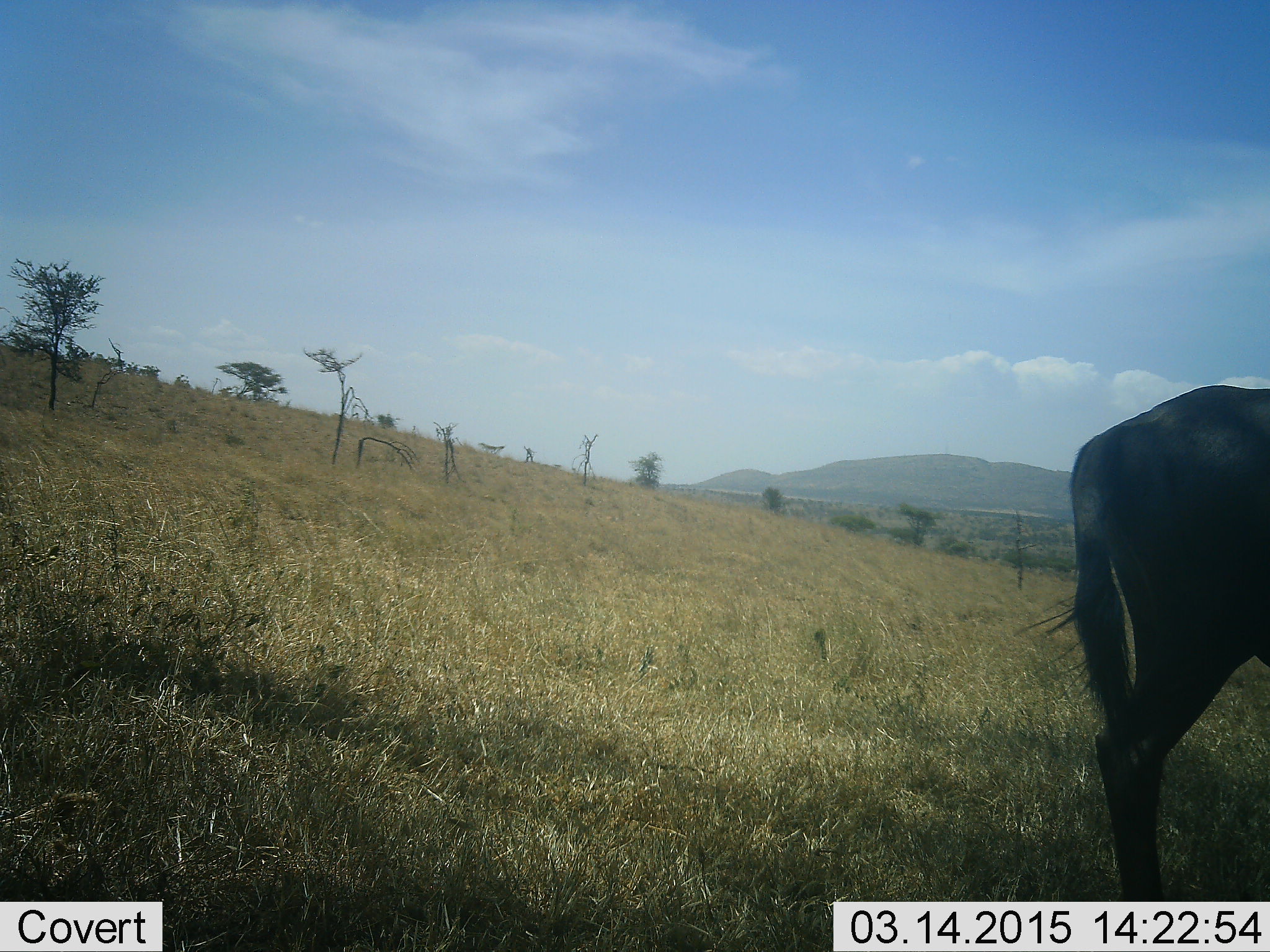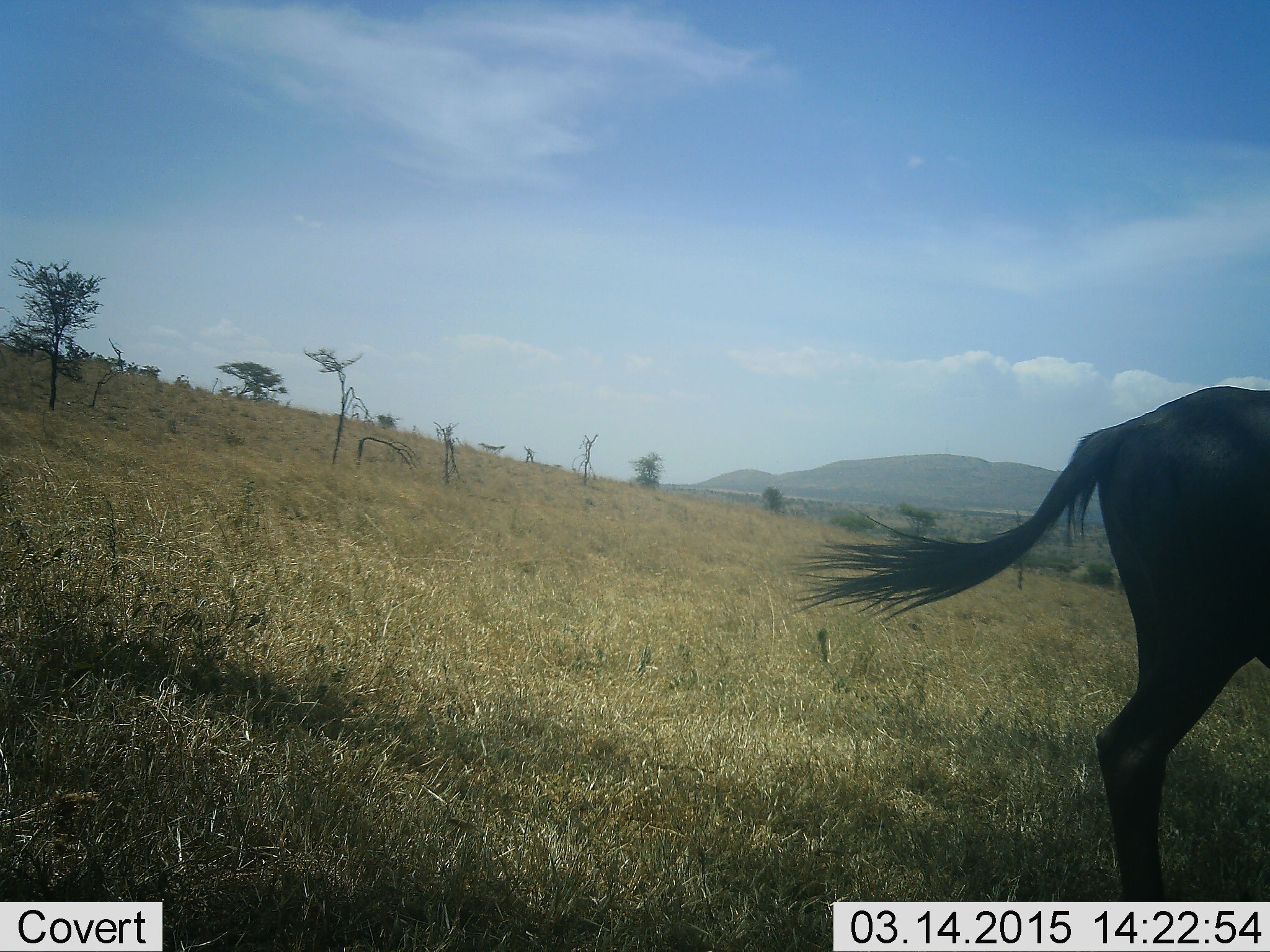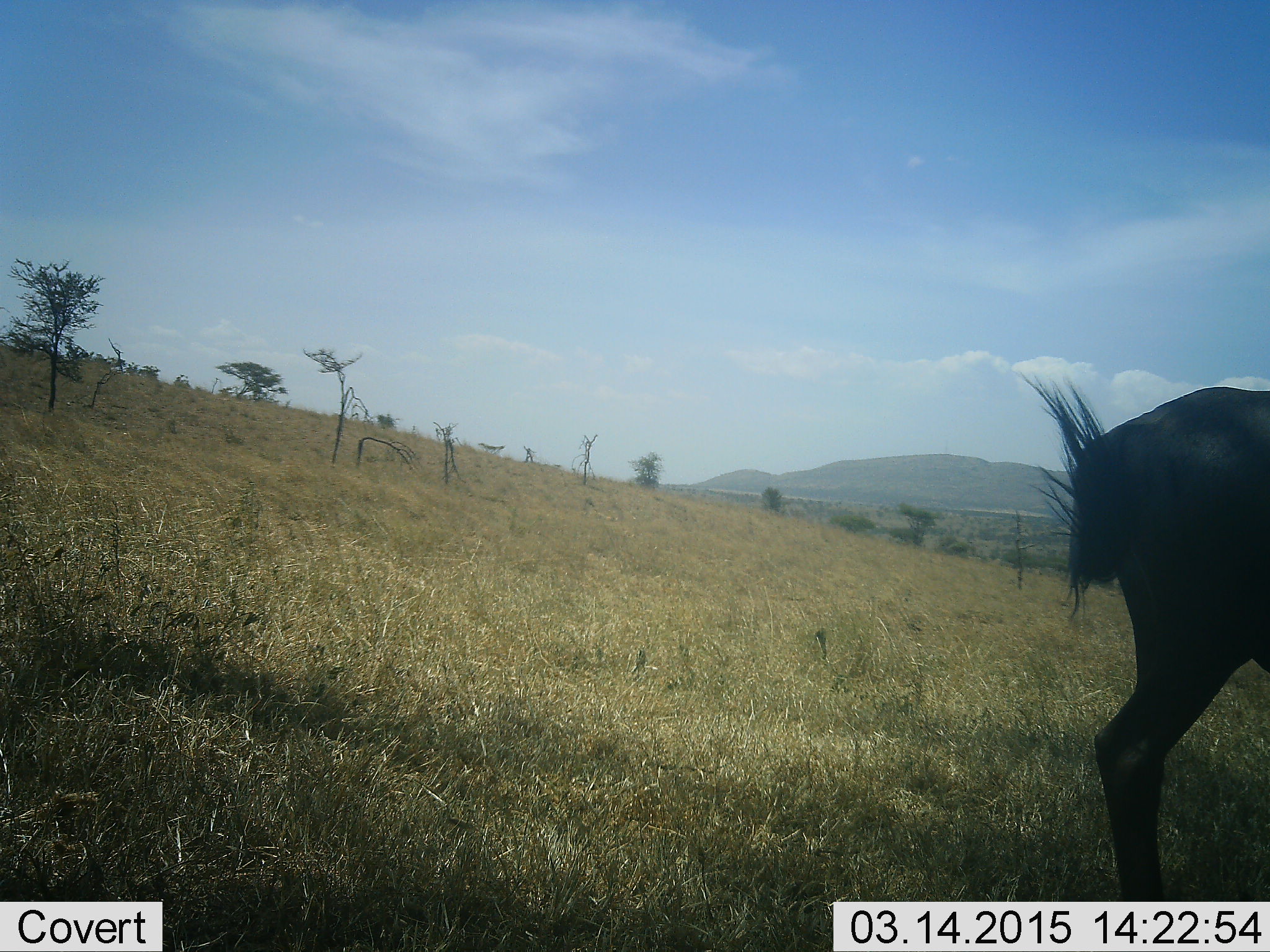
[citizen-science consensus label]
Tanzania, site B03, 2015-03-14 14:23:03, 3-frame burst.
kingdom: Animalia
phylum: Chordata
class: Mammalia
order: Artiodactyla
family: Bovidae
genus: Connochaetes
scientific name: Connochaetes taurinus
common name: blue wildebeest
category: wildebeest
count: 1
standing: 90%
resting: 0%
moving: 10%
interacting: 0%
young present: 0%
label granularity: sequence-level